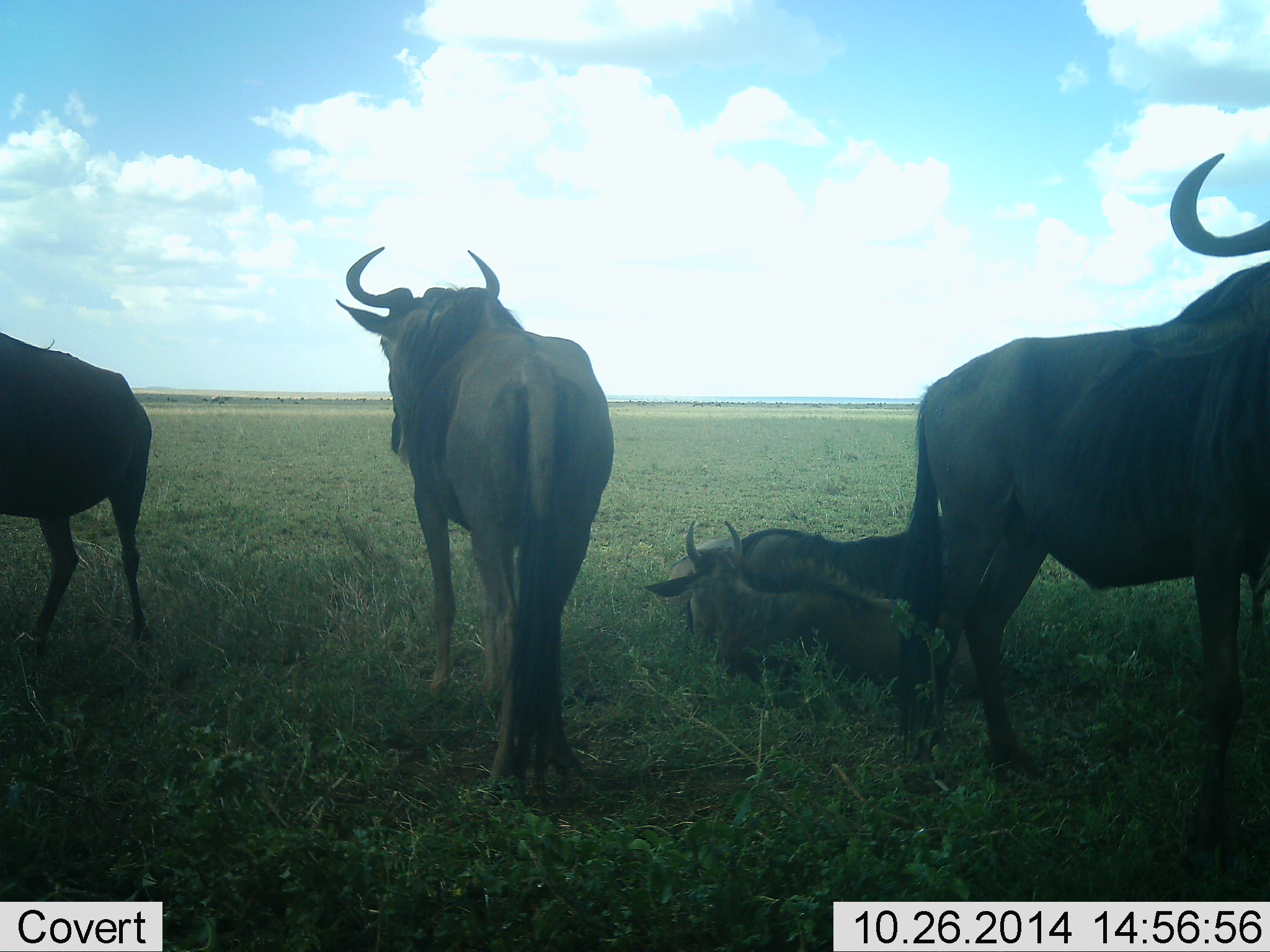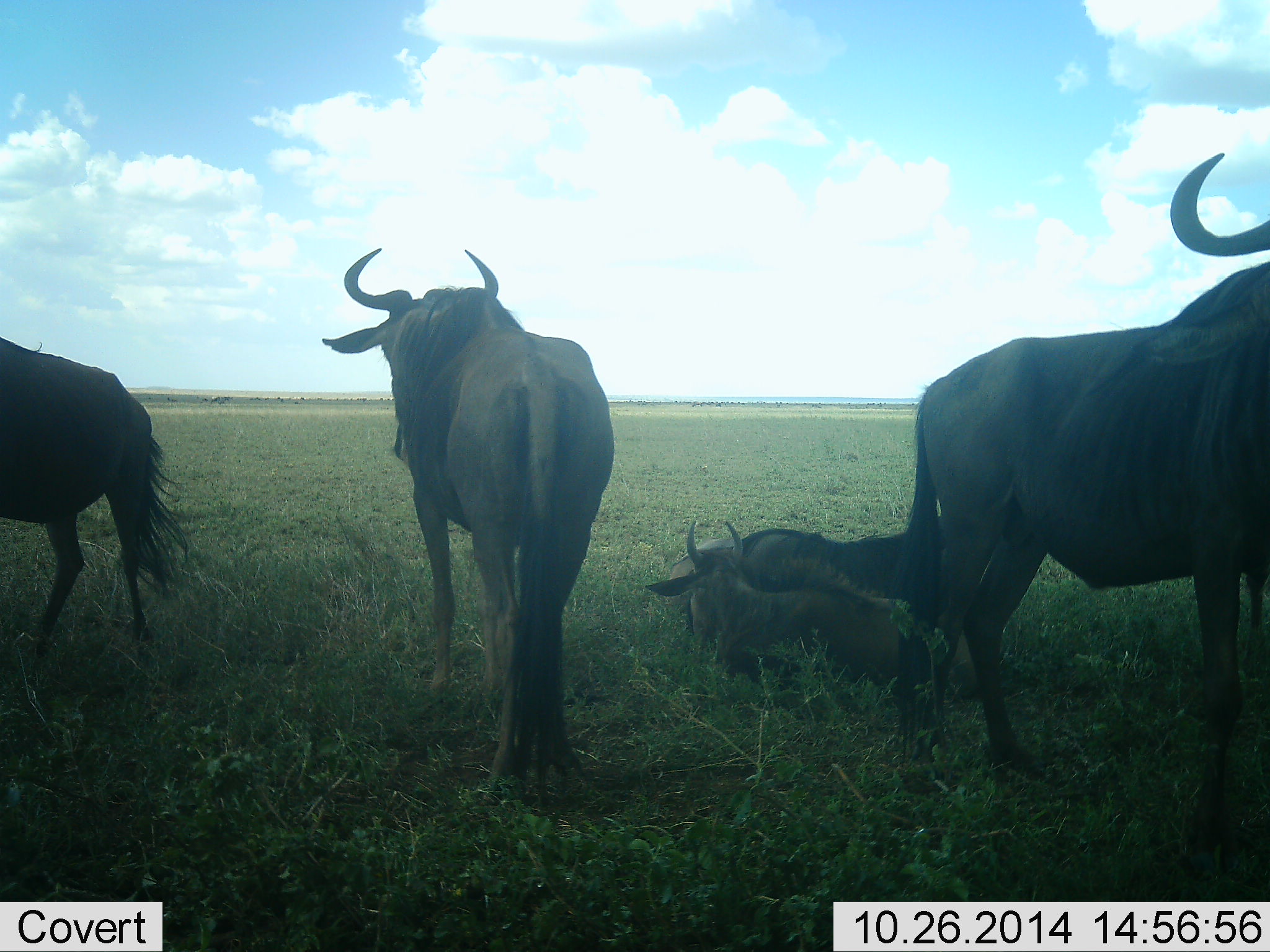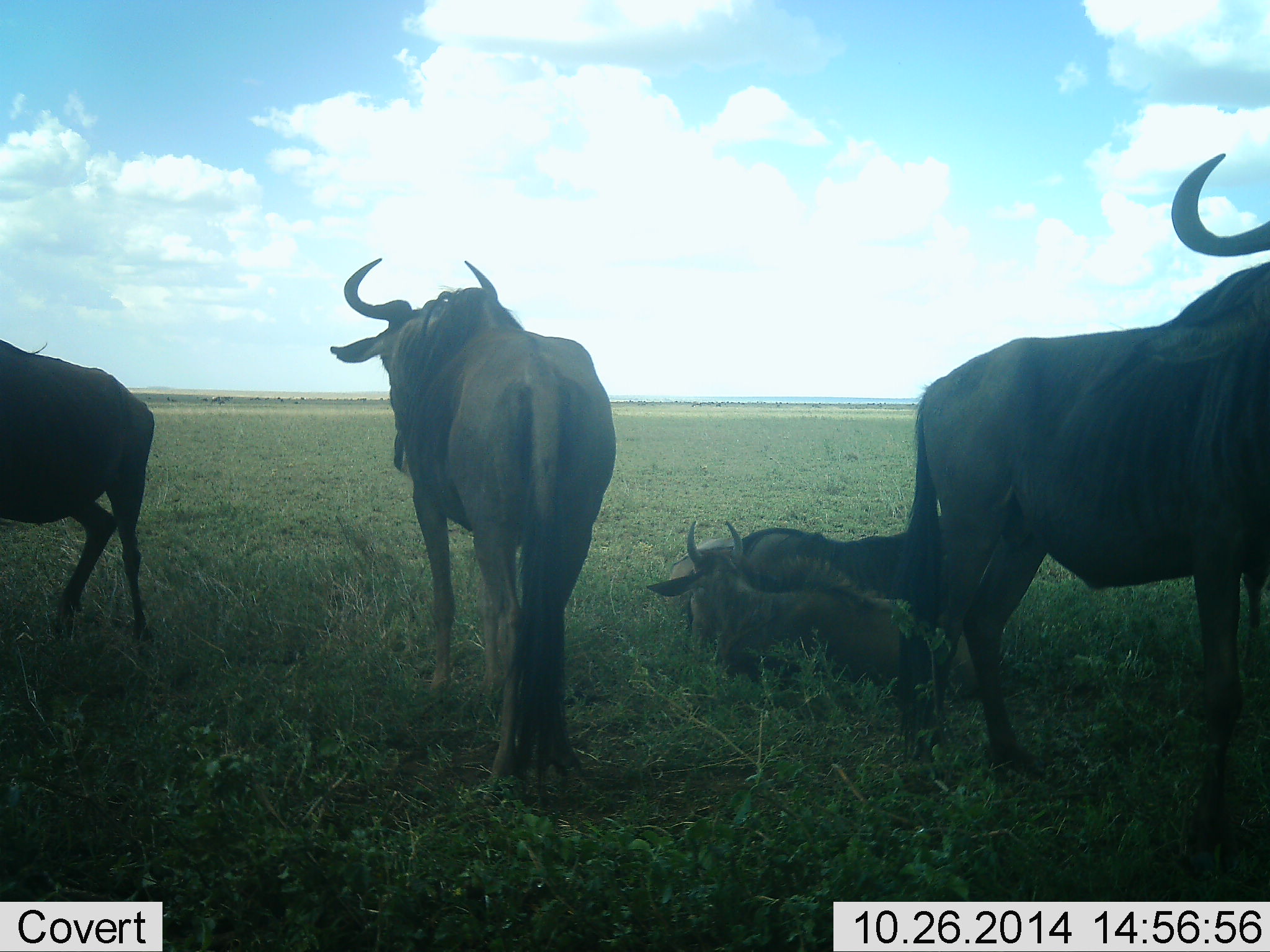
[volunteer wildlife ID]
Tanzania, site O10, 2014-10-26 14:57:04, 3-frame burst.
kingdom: Animalia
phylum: Chordata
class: Mammalia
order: Artiodactyla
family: Bovidae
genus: Connochaetes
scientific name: Connochaetes taurinus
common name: blue wildebeest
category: wildebeest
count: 5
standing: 90%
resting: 100%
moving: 0%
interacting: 0%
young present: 10%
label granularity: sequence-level